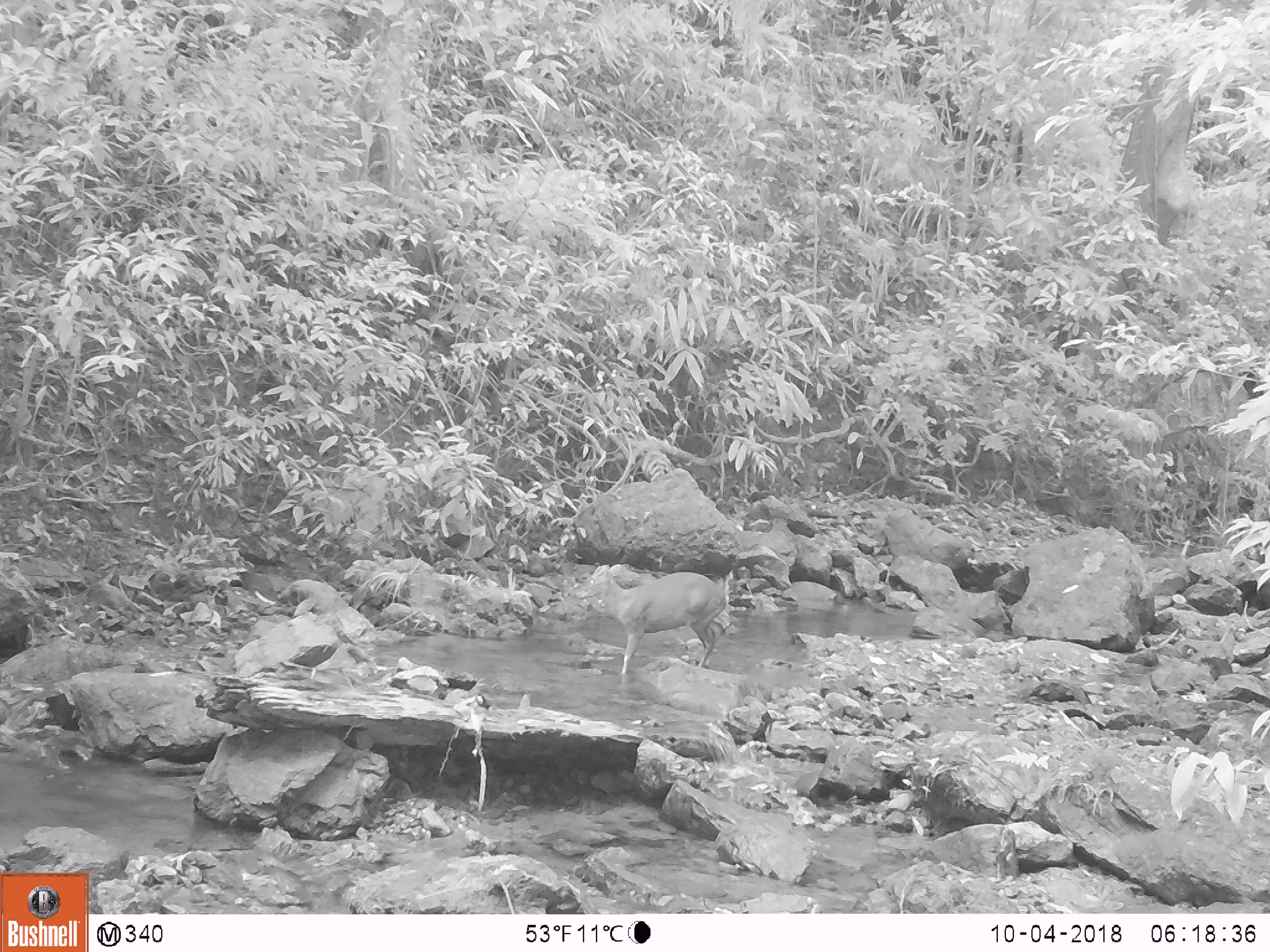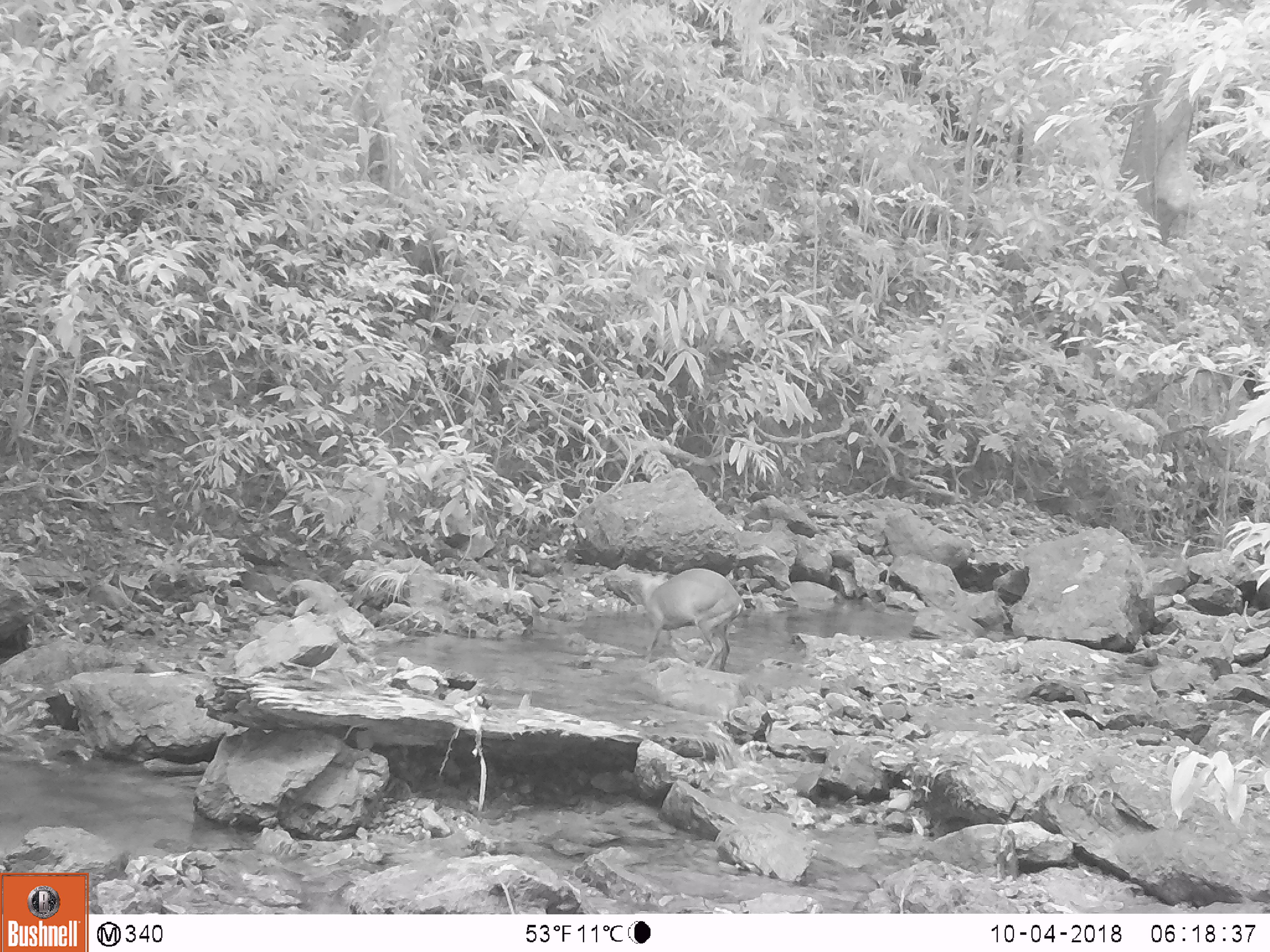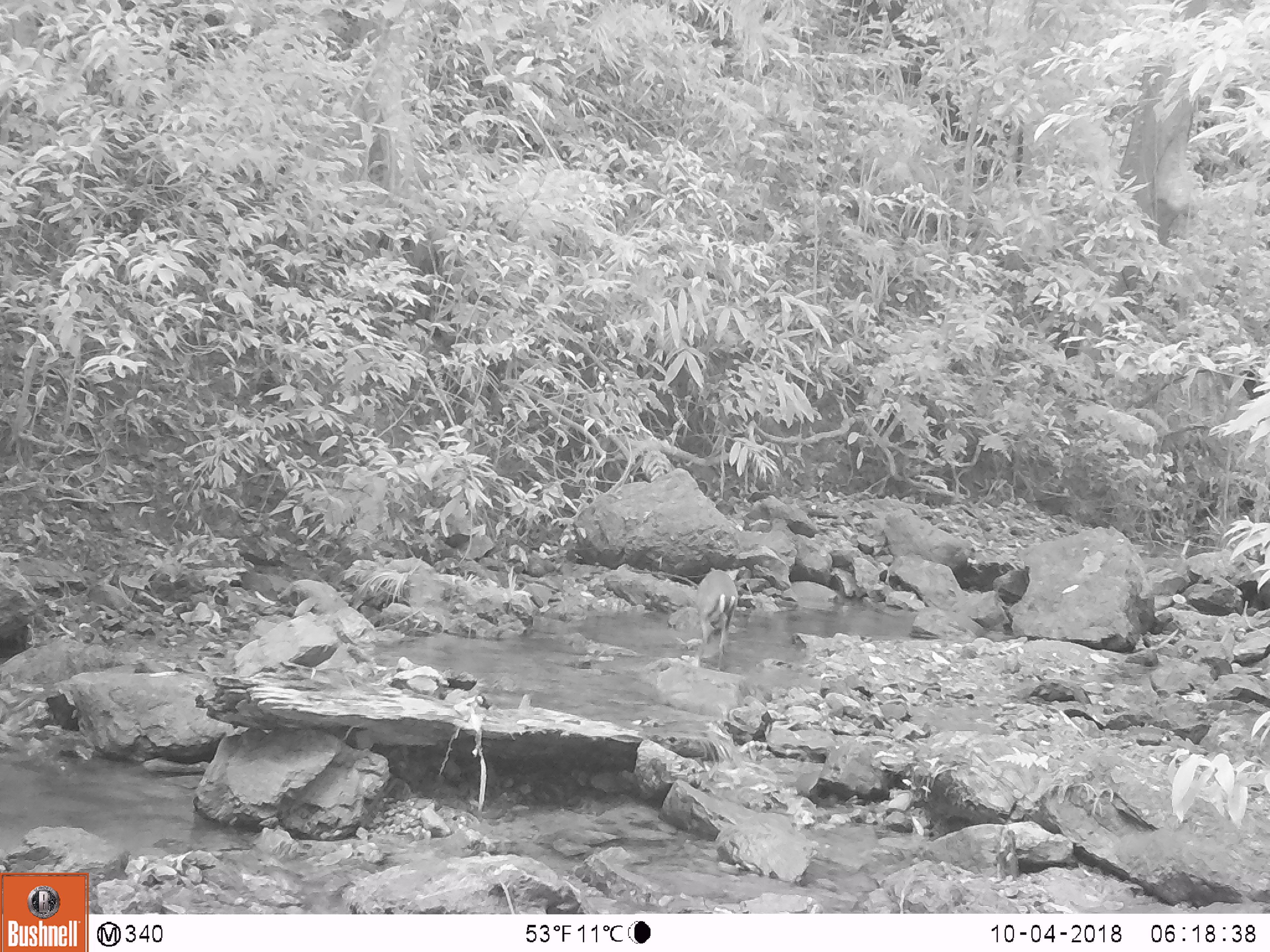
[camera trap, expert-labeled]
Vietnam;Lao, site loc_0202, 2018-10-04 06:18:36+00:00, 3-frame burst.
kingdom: Animalia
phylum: Chordata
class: Mammalia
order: Artiodactyla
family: Cervidae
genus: Muntiacus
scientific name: Muntiacus rooseveltorum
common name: roosevelt's muntjac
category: roosevelts muntjac group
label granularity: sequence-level